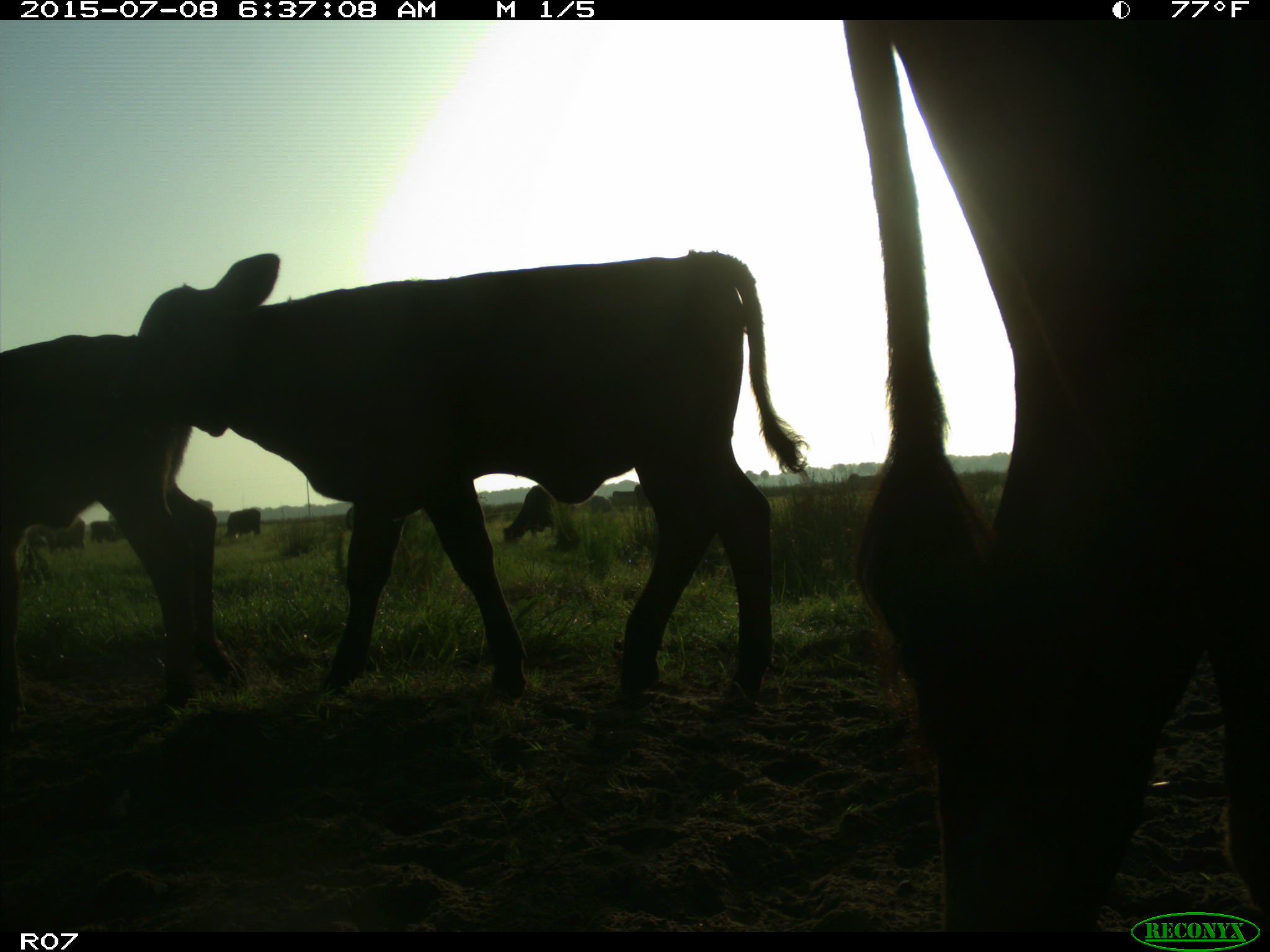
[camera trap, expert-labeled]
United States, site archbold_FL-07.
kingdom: Animalia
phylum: Chordata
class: Mammalia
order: Artiodactyla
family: Bovidae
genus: Bos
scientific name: Bos taurus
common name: domestic cow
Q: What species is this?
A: Bos taurus (domestic cow).